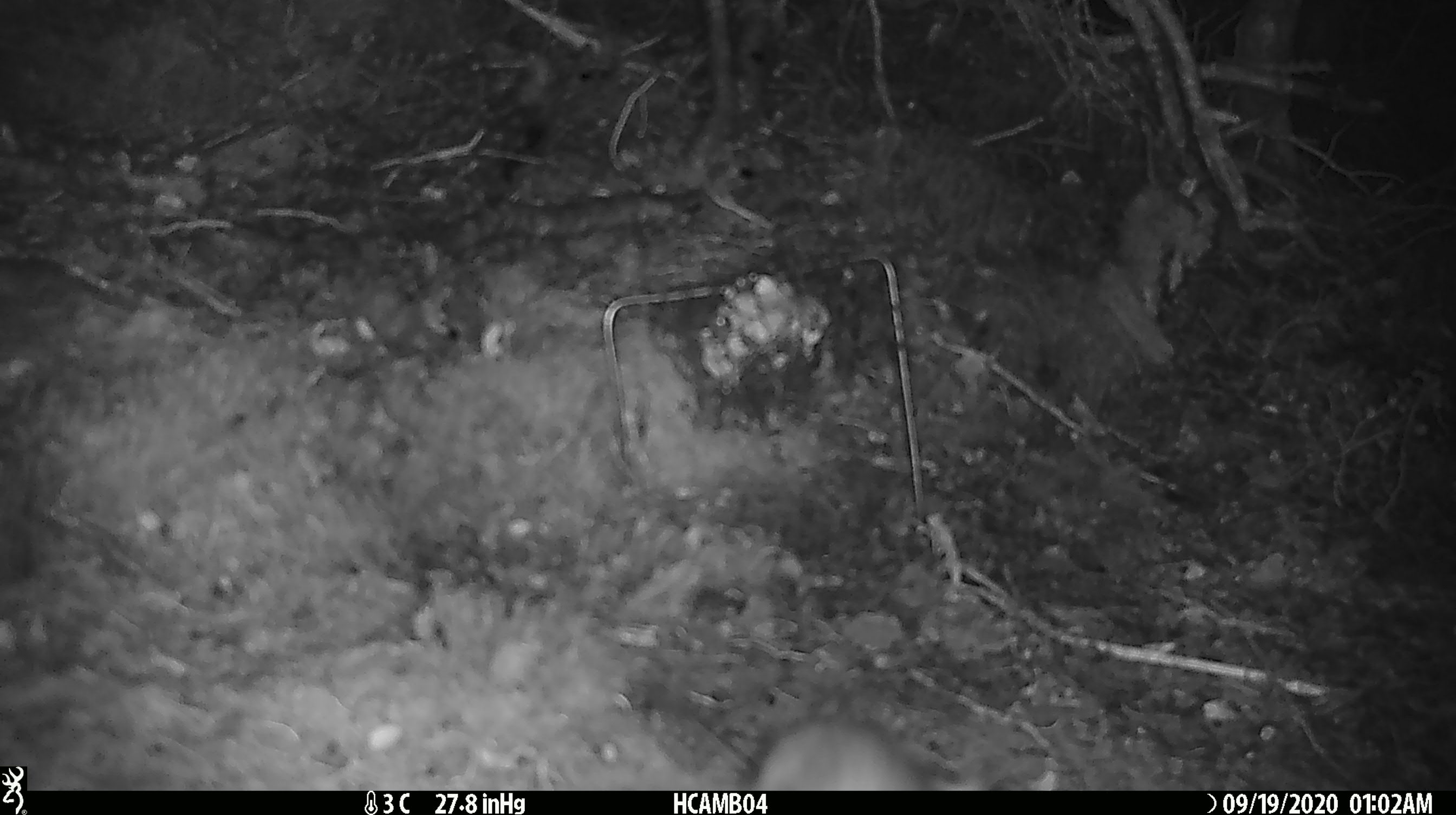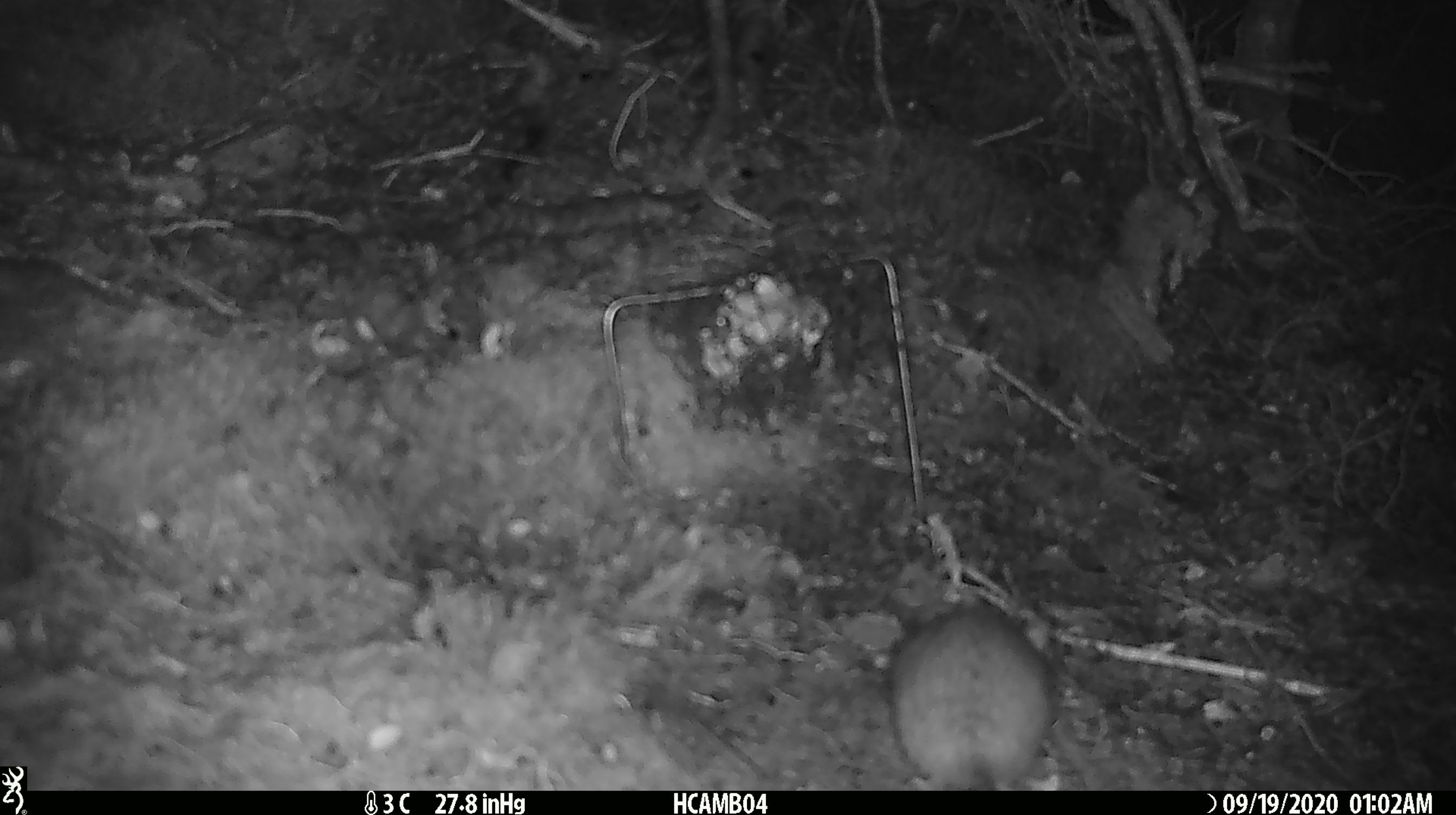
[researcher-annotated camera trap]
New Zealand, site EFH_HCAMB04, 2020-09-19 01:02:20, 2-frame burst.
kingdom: Animalia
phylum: Chordata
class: Mammalia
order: Rodentia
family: Muridae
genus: Rattus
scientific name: Rattus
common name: rat